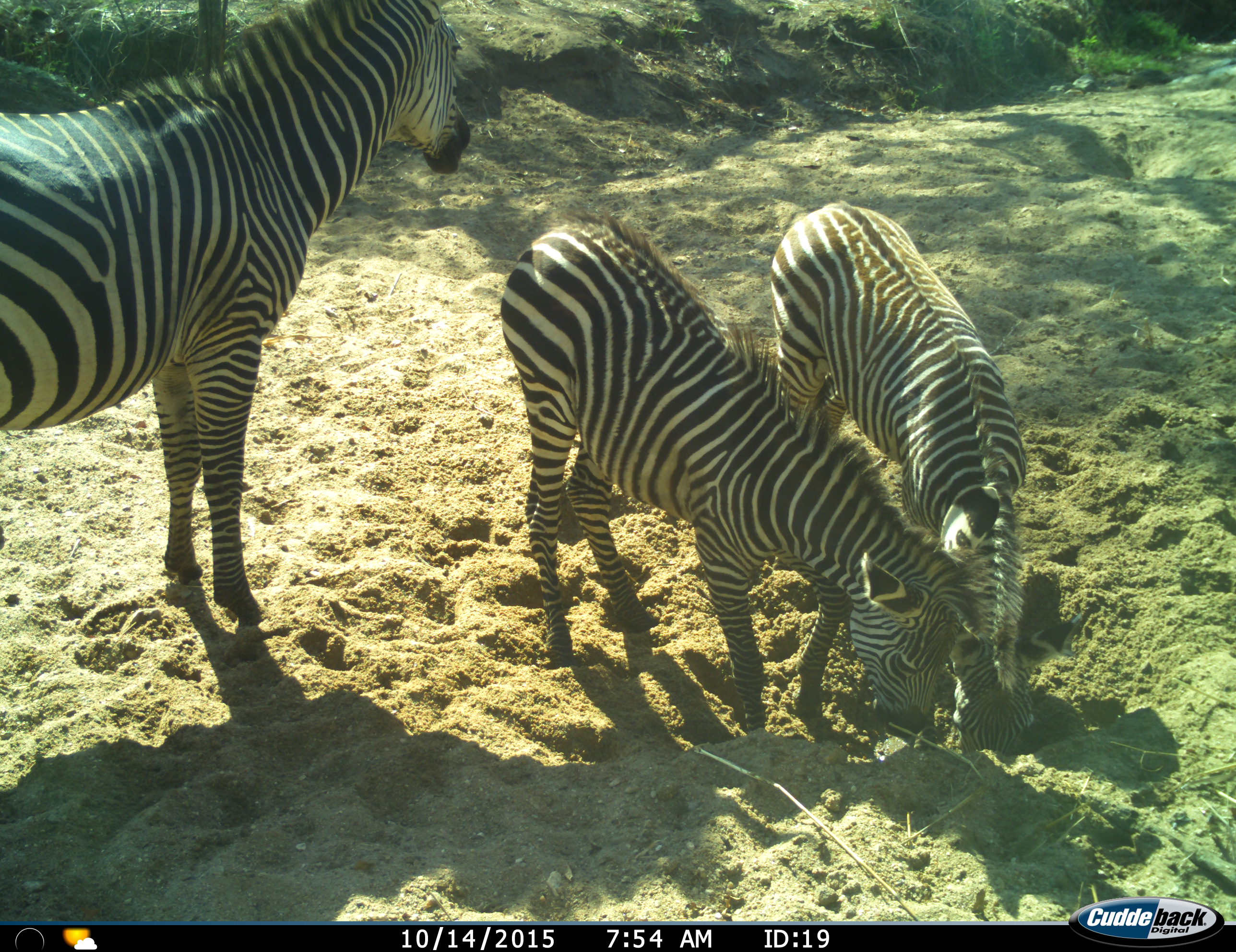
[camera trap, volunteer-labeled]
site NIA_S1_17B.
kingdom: Animalia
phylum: Chordata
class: Mammalia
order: Perissodactyla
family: Equidae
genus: Equus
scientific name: Equus quagga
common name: plains zebra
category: zebraplains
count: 3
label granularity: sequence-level